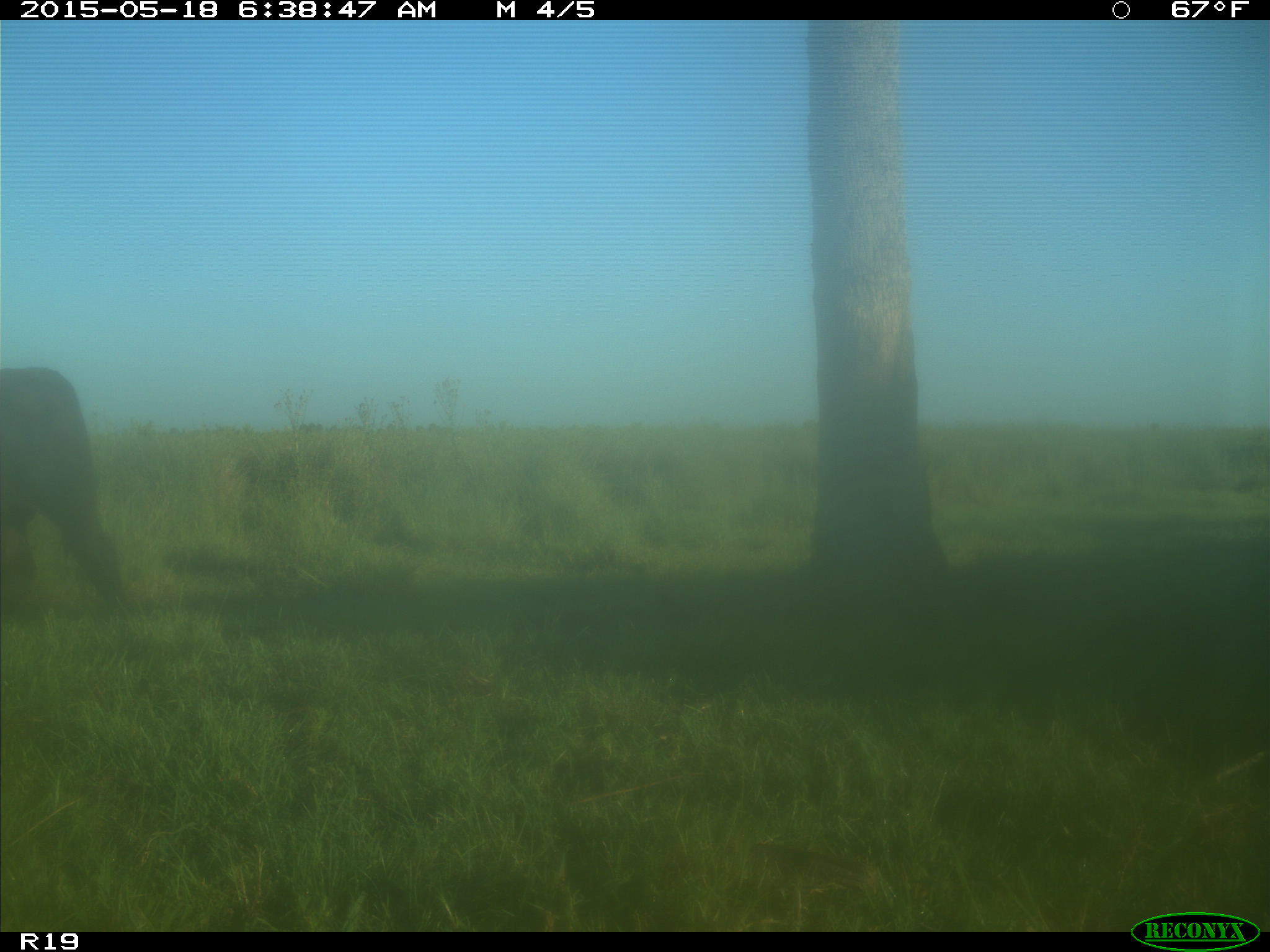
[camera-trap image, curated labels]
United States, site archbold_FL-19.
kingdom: Animalia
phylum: Chordata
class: Mammalia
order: Artiodactyla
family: Bovidae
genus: Bos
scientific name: Bos taurus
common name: domestic cow